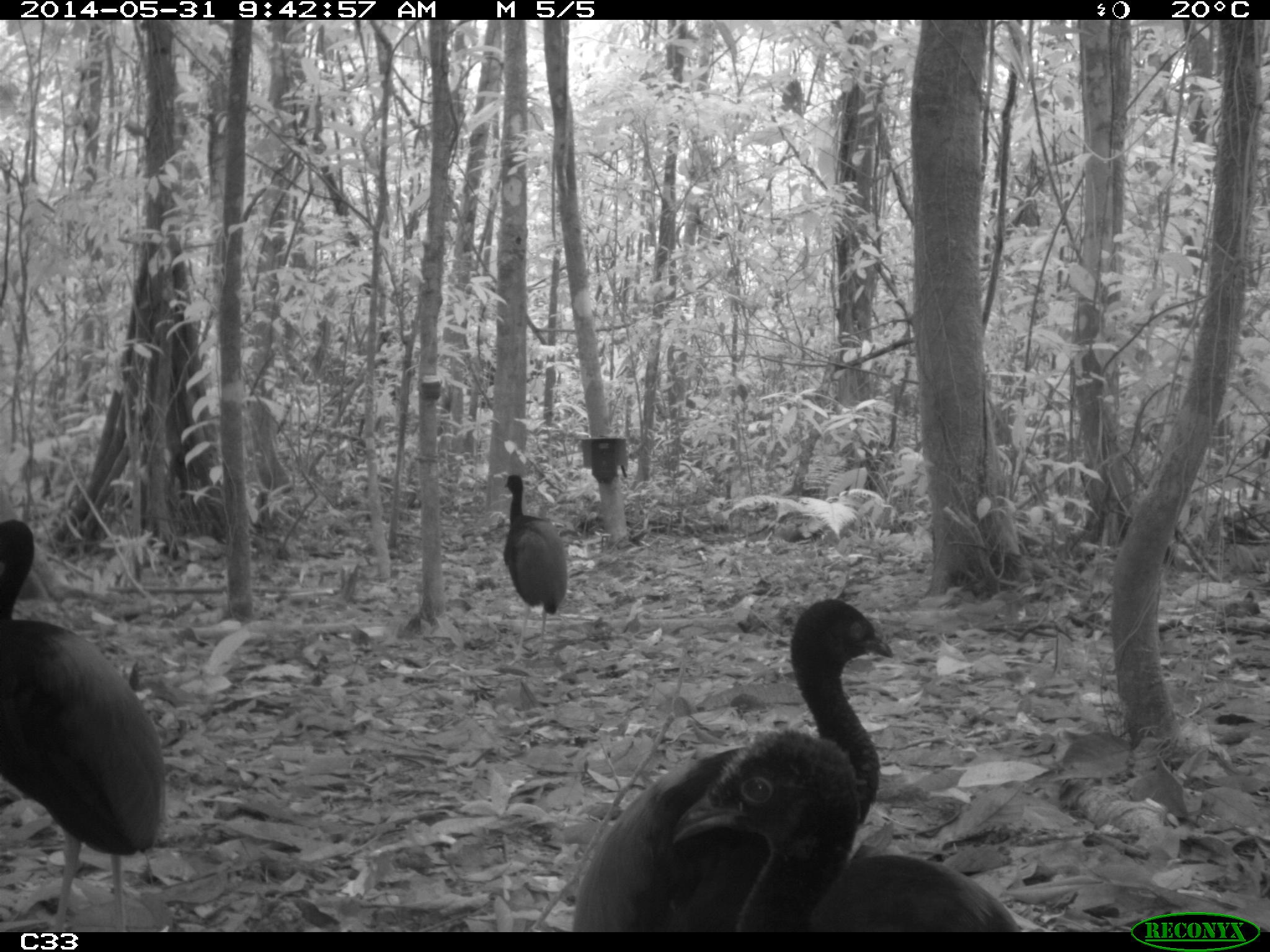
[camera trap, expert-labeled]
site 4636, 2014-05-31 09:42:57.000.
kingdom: Animalia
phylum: Chordata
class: Aves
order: Gruiformes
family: Psophiidae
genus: Psophia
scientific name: Psophia crepitans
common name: gray-winged trumpeter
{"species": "Psophia crepitans (gray-winged trumpeter)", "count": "5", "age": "adult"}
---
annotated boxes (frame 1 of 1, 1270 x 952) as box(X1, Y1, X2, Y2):
psophia crepitans: box(571, 598, 895, 932); box(670, 726, 1021, 932); box(0, 518, 163, 934); box(502, 471, 567, 660)